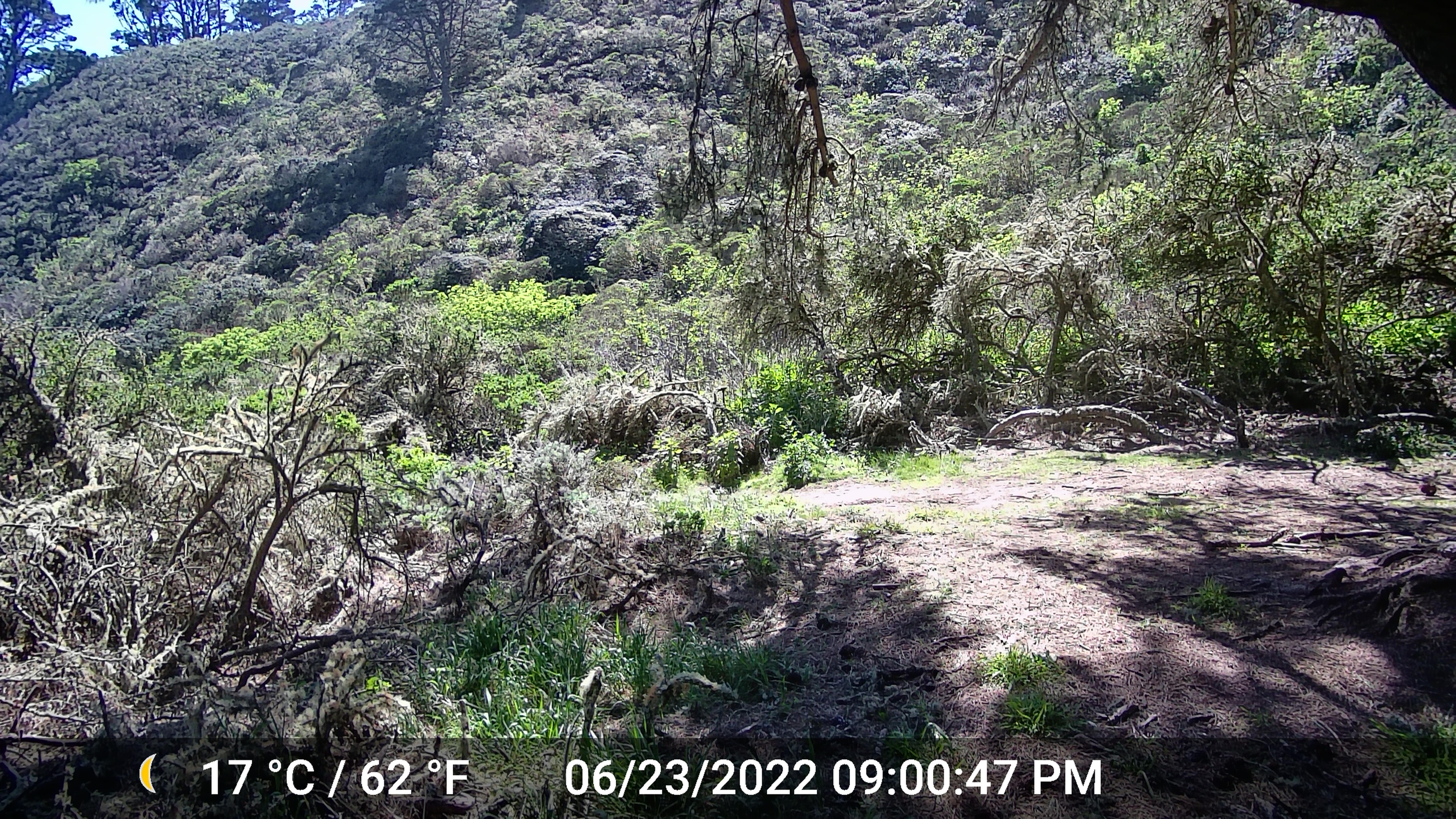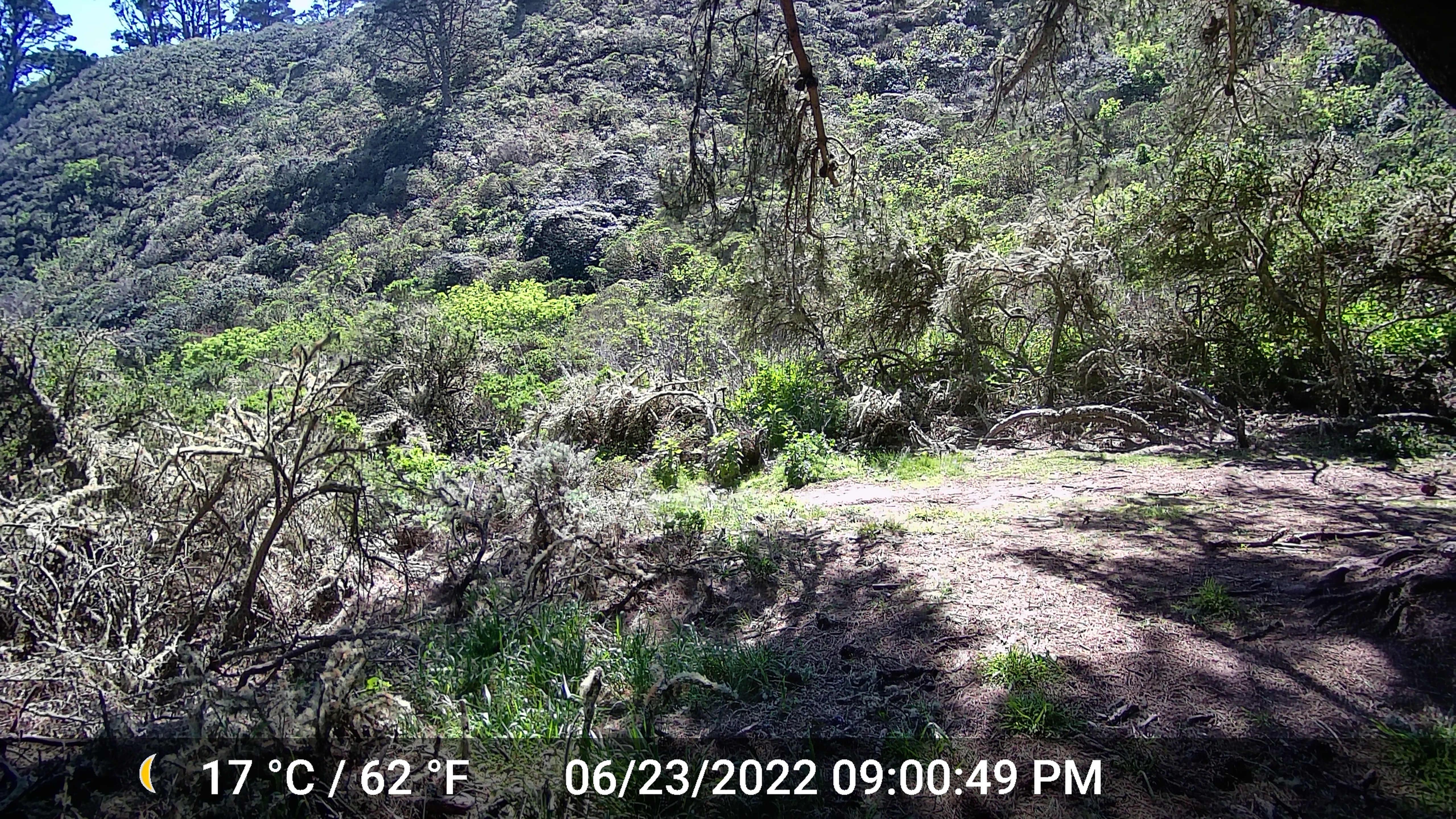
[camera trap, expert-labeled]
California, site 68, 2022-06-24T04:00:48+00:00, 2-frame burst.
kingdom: Animalia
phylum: Chordata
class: Aves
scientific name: Aves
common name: bird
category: unknown bird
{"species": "unknown bird (bird) (Aves)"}